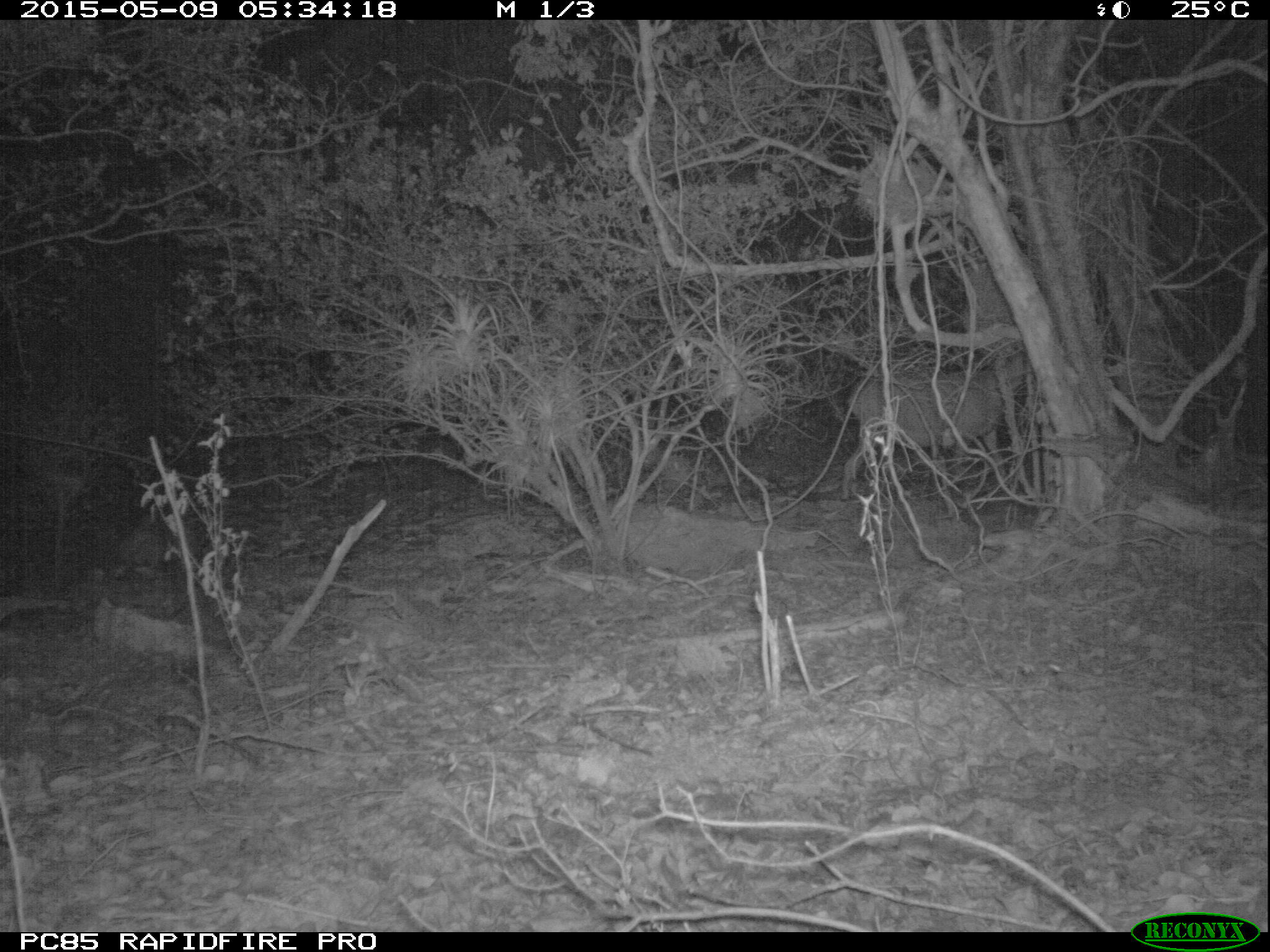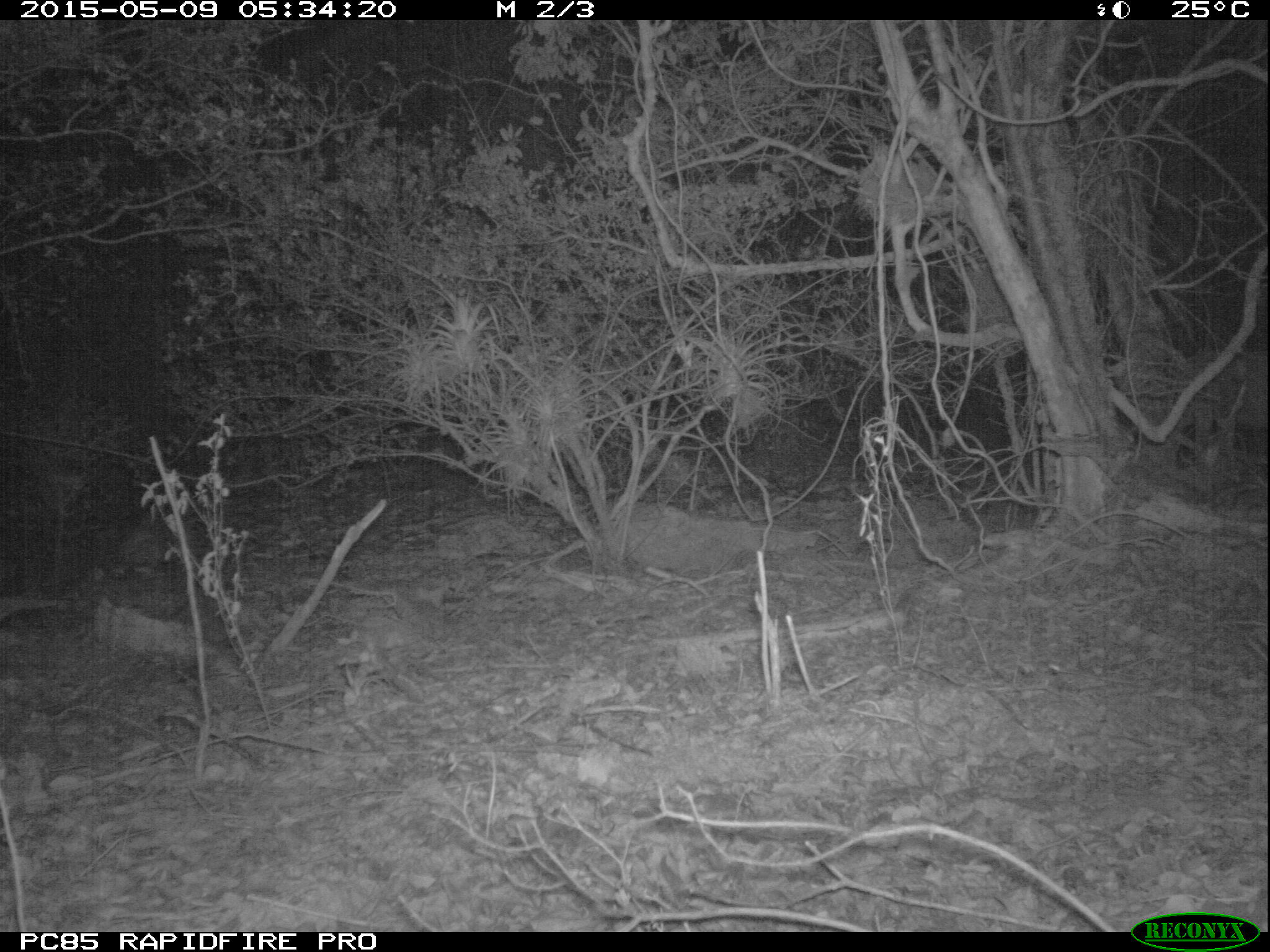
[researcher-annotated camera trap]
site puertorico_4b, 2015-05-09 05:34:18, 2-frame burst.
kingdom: Animalia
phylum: Chordata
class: Mammalia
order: Artiodactyla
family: Bovidae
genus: Capra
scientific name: Capra hircus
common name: goat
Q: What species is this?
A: Goat (Capra hircus).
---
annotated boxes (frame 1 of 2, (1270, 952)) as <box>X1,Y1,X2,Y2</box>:
goat: <box>841,356,1026,506</box>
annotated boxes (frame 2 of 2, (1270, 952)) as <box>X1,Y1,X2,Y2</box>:
goat: <box>1158,341,1270,470</box>